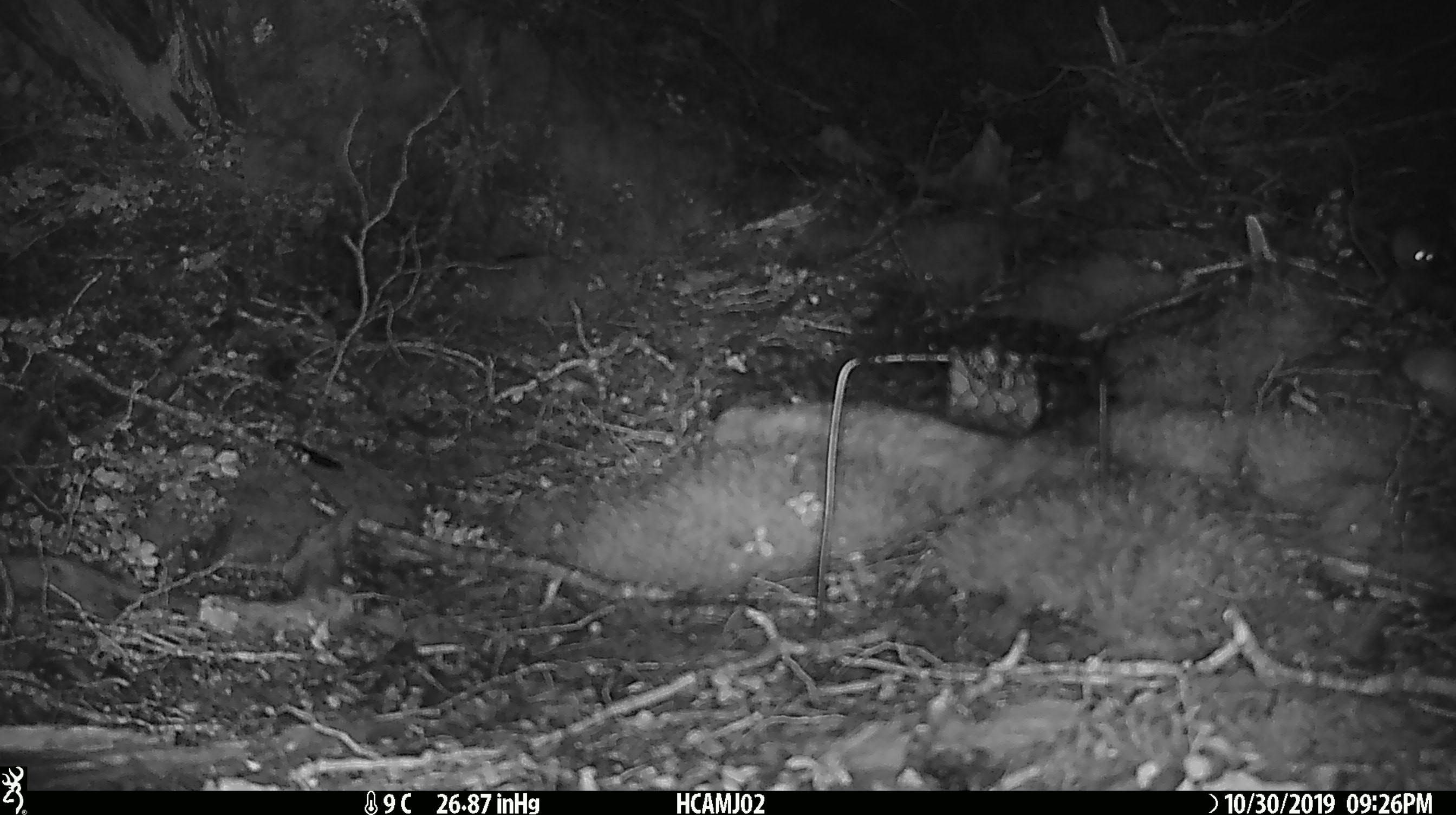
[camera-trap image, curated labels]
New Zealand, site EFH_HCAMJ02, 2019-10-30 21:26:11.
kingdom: Animalia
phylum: Chordata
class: Mammalia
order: Rodentia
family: Muridae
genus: Mus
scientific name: Mus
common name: mouse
Mouse (Mus).